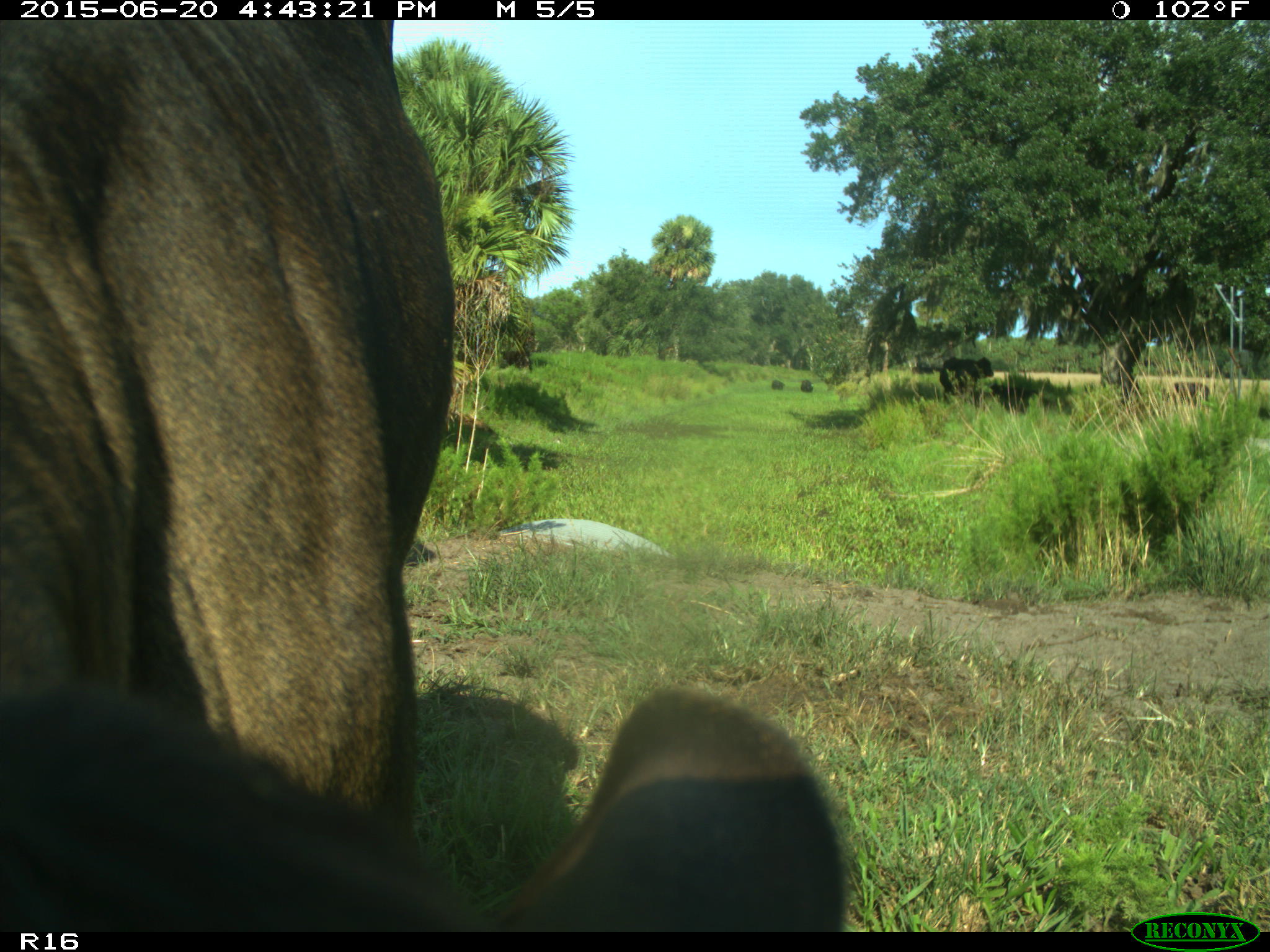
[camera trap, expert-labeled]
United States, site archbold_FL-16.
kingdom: Animalia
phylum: Chordata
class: Mammalia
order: Artiodactyla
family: Bovidae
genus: Bos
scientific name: Bos taurus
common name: domestic cow